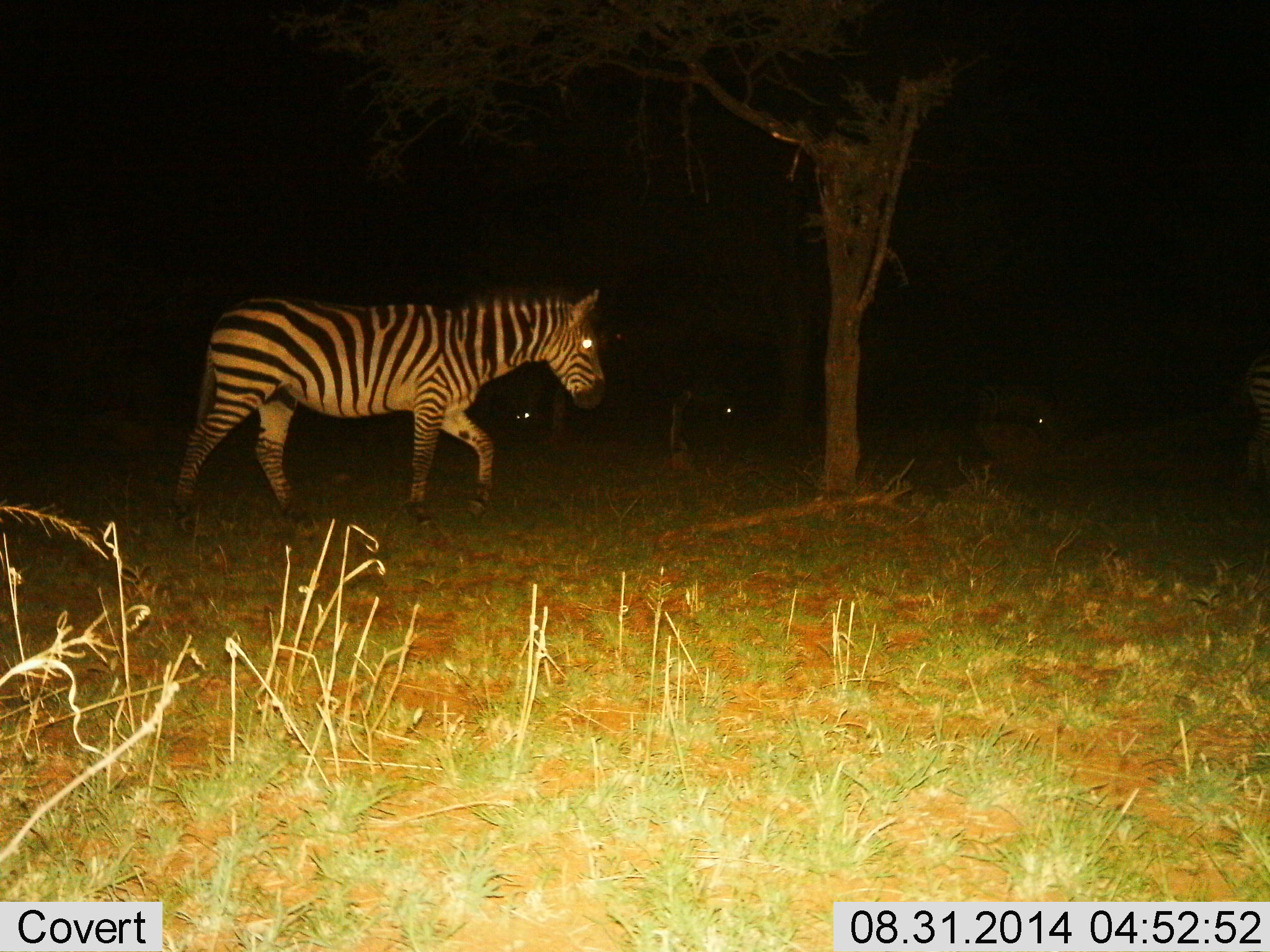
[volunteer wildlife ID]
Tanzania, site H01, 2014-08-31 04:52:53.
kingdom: Animalia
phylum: Chordata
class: Mammalia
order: Perissodactyla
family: Equidae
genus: Equus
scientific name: Equus quagga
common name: plains zebra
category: zebra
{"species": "zebra (plains zebra) (Equus quagga)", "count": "2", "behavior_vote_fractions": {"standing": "50%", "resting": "0%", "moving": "50%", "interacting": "0%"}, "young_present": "0%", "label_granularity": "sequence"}